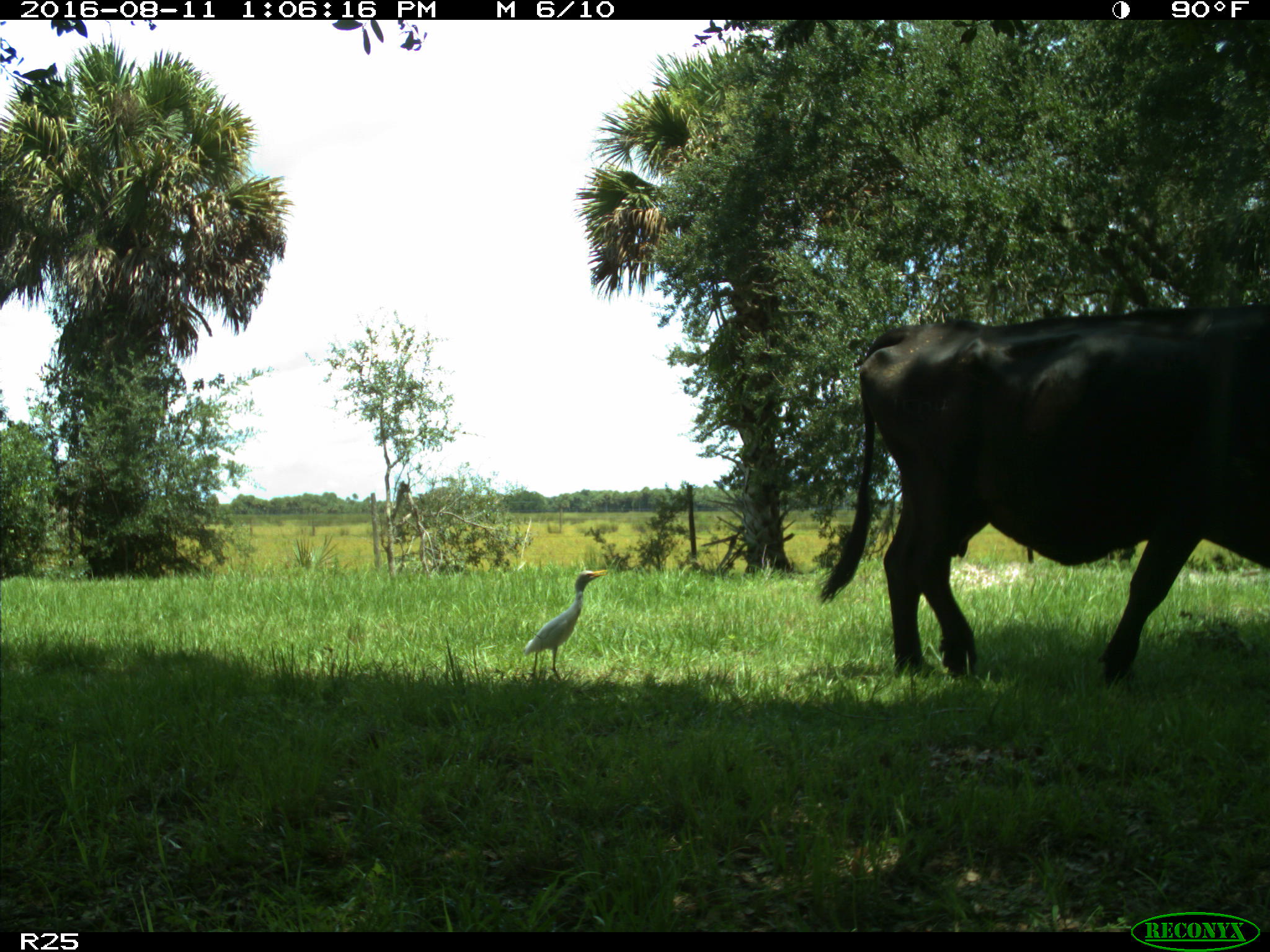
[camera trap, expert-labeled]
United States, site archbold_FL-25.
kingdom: Animalia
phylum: Chordata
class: Mammalia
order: Artiodactyla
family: Bovidae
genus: Bos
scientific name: Bos taurus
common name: domestic cow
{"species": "Bos taurus (domestic cow)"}